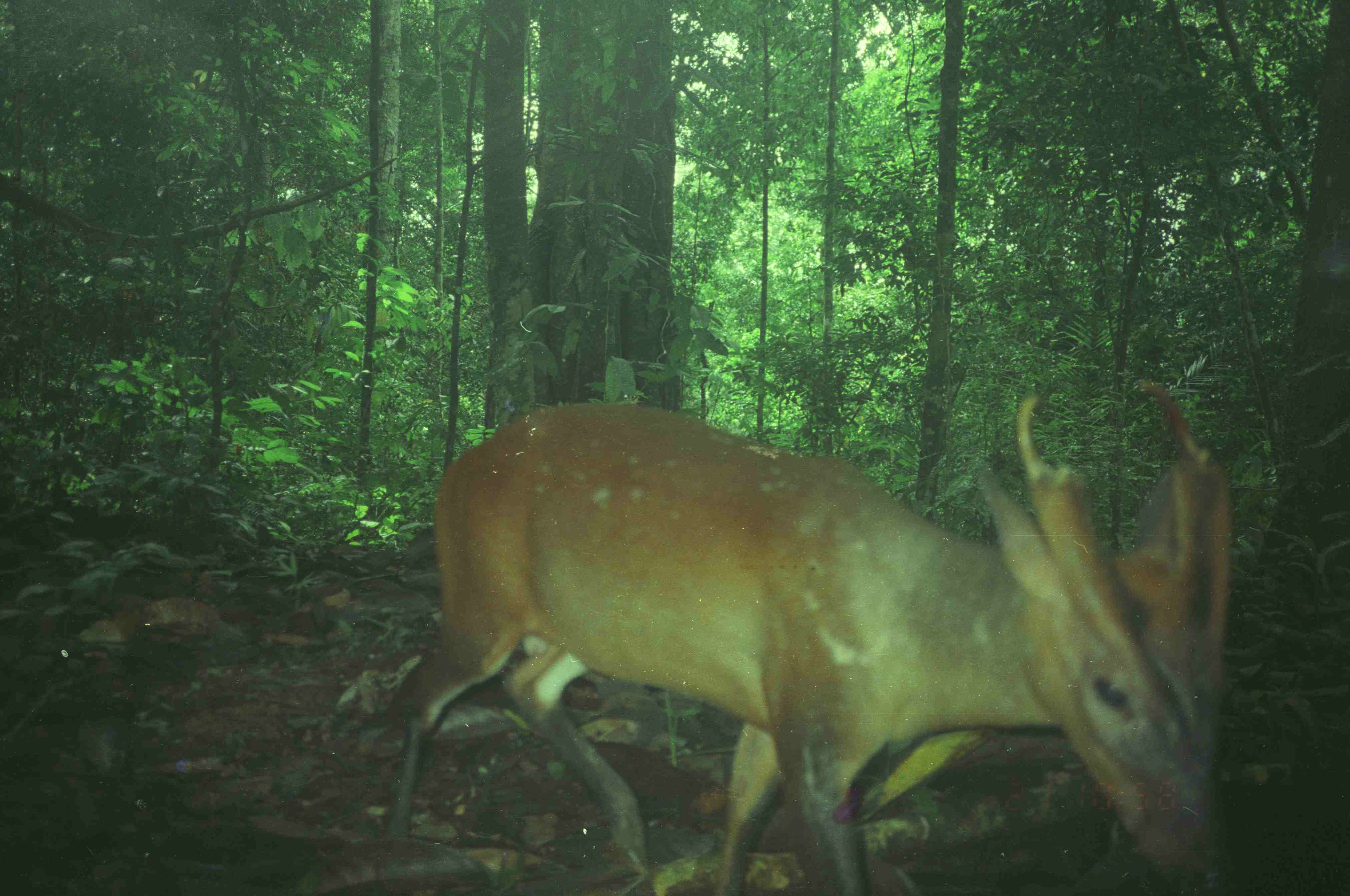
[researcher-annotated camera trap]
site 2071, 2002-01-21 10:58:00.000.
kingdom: Animalia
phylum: Chordata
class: Mammalia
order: Artiodactyla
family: Cervidae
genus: Muntiacus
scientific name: Muntiacus muntjak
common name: southern red muntjac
Muntiacus muntjak (southern red muntjac), count 1.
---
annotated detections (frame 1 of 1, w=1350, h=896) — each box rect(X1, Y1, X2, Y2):
muntiacus muntjak: rect(387, 379, 1247, 894)